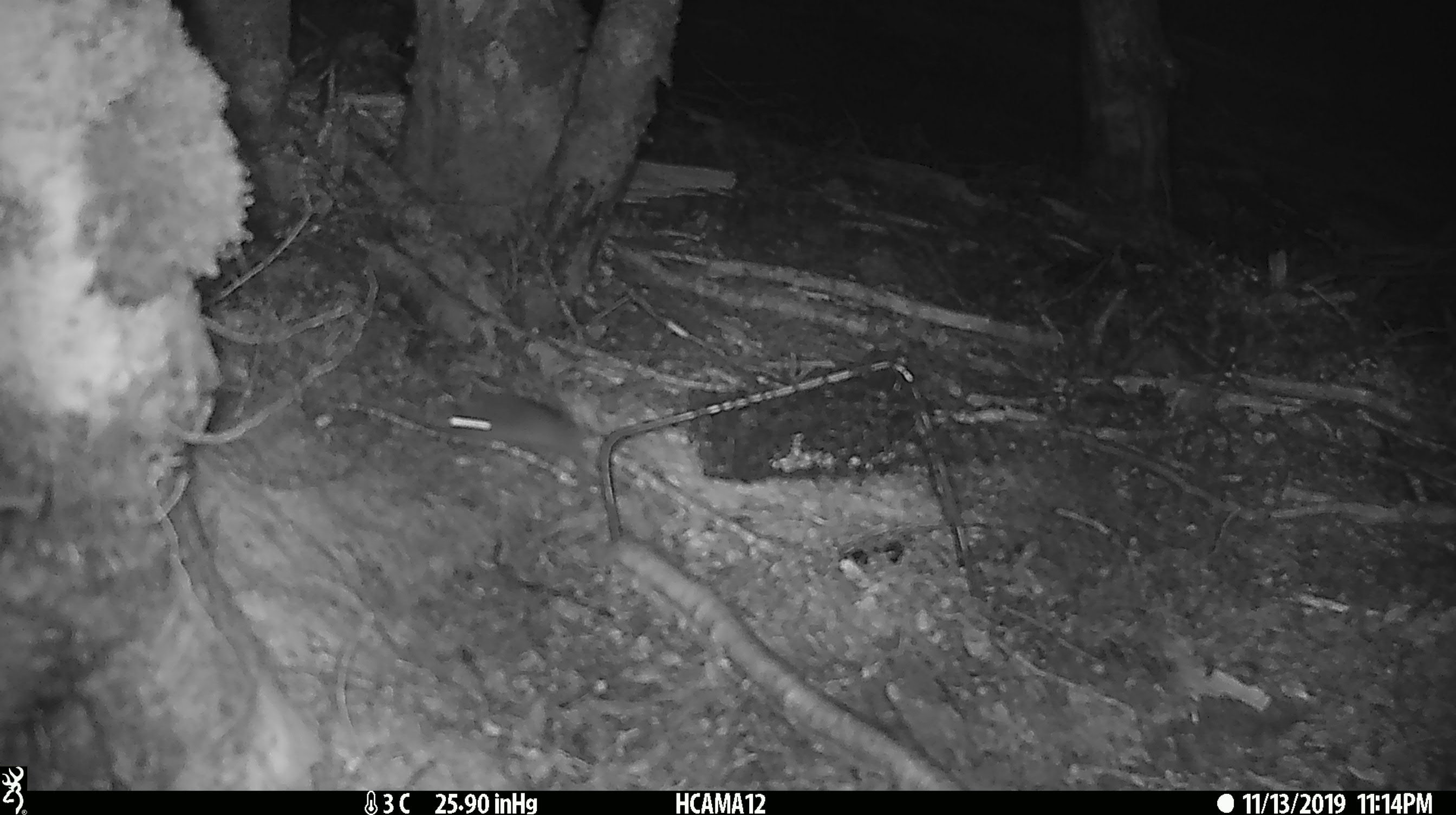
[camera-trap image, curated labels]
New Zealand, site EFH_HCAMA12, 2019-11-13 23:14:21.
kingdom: Animalia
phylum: Chordata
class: Mammalia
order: Rodentia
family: Muridae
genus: Mus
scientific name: Mus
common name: mouse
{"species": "mouse (Mus)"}